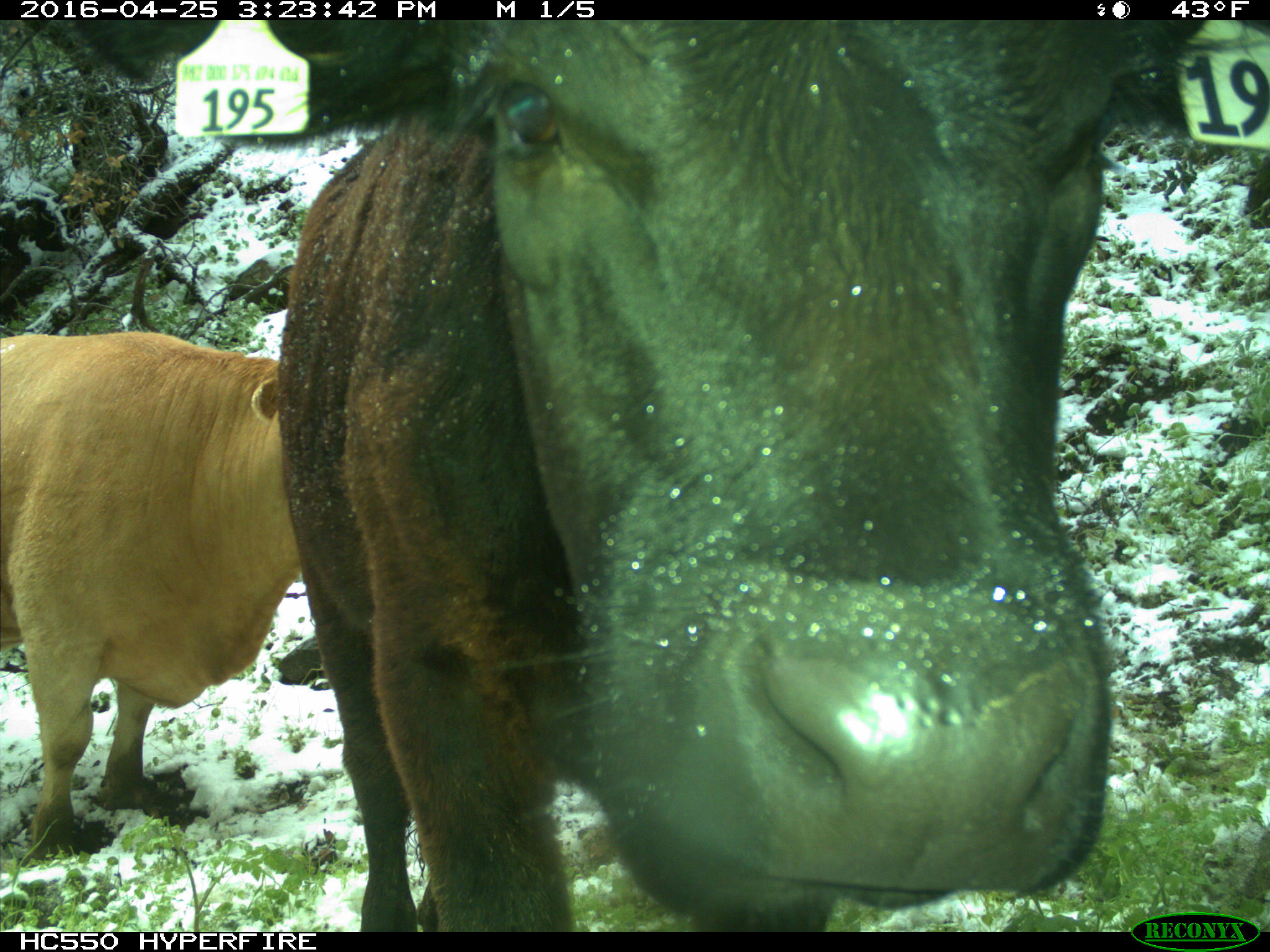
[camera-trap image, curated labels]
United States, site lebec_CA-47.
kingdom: Animalia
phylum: Chordata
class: Mammalia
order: Artiodactyla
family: Bovidae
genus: Bos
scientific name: Bos taurus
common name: domestic cow